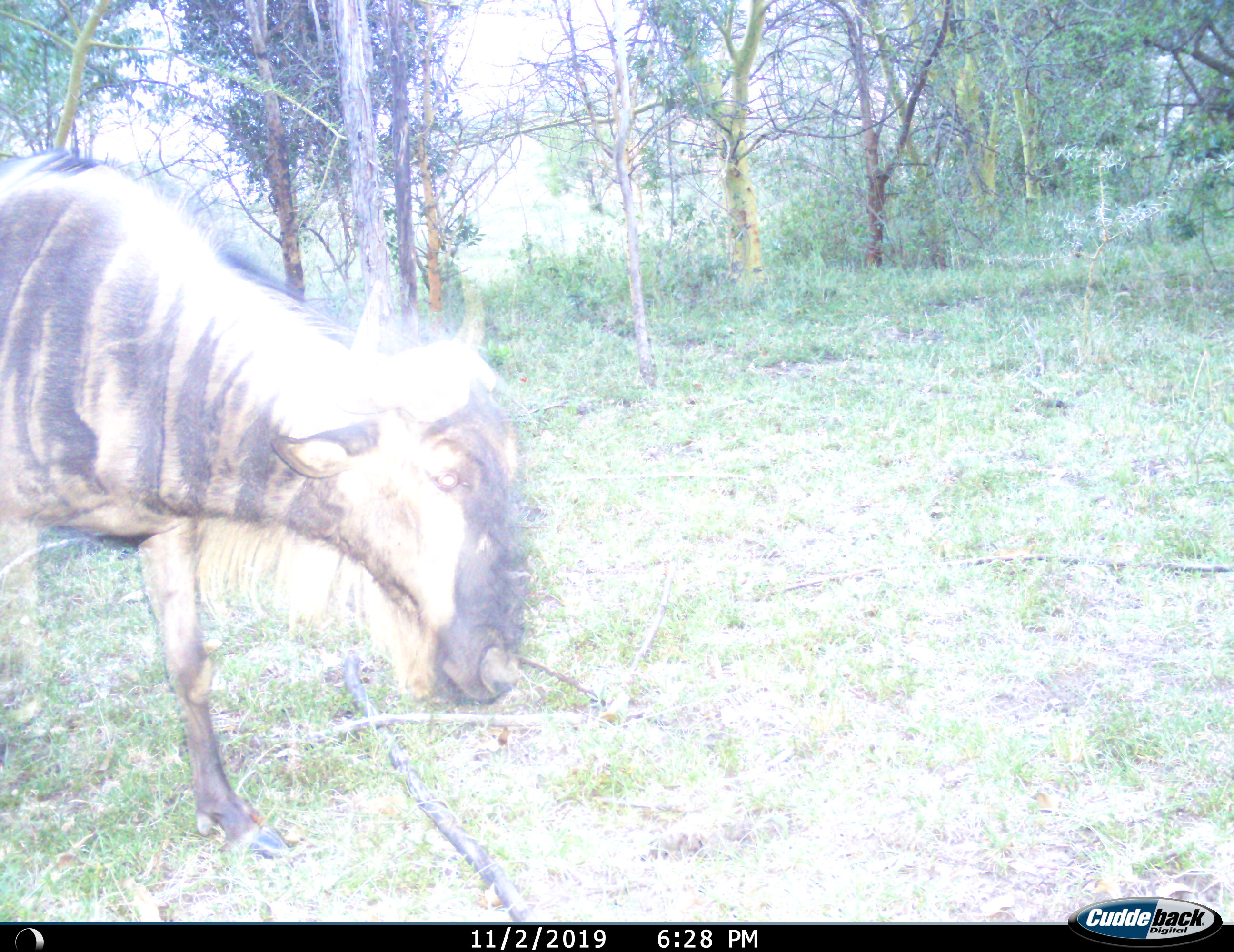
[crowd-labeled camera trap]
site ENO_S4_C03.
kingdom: Animalia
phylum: Chordata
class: Mammalia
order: Artiodactyla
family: Bovidae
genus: Connochaetes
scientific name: Connochaetes taurinus taurinus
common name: blue wildebeest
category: wildebeestblue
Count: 1.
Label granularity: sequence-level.